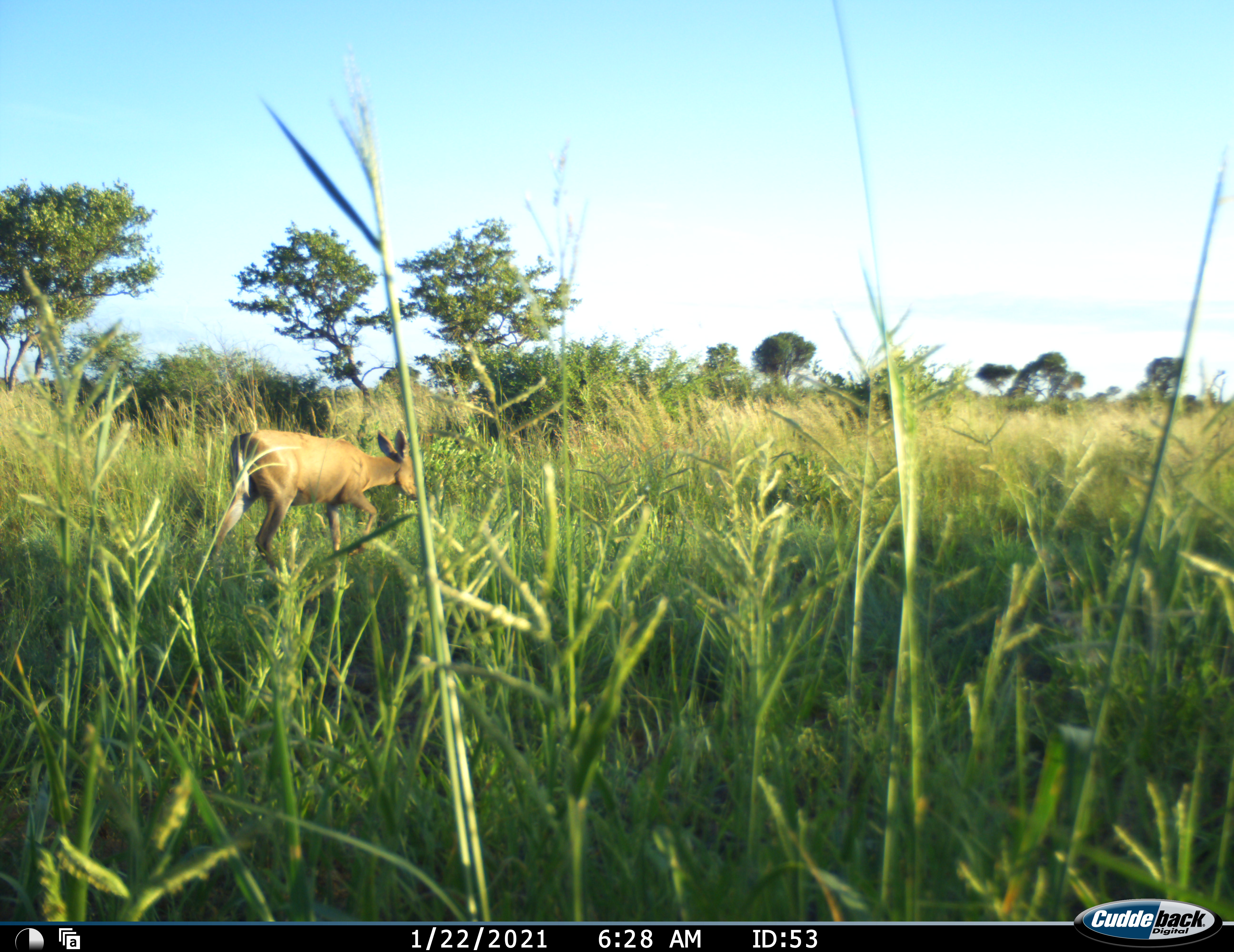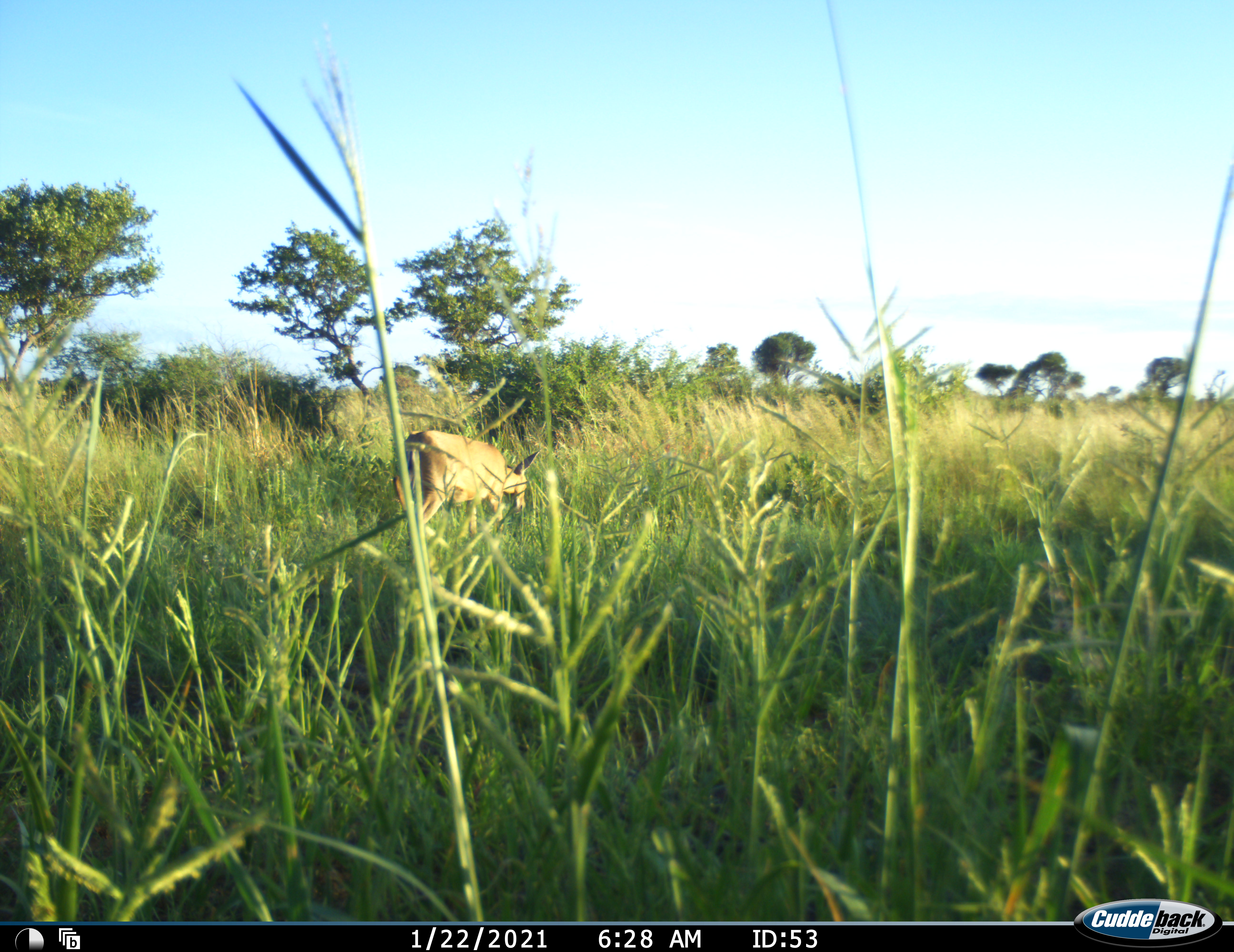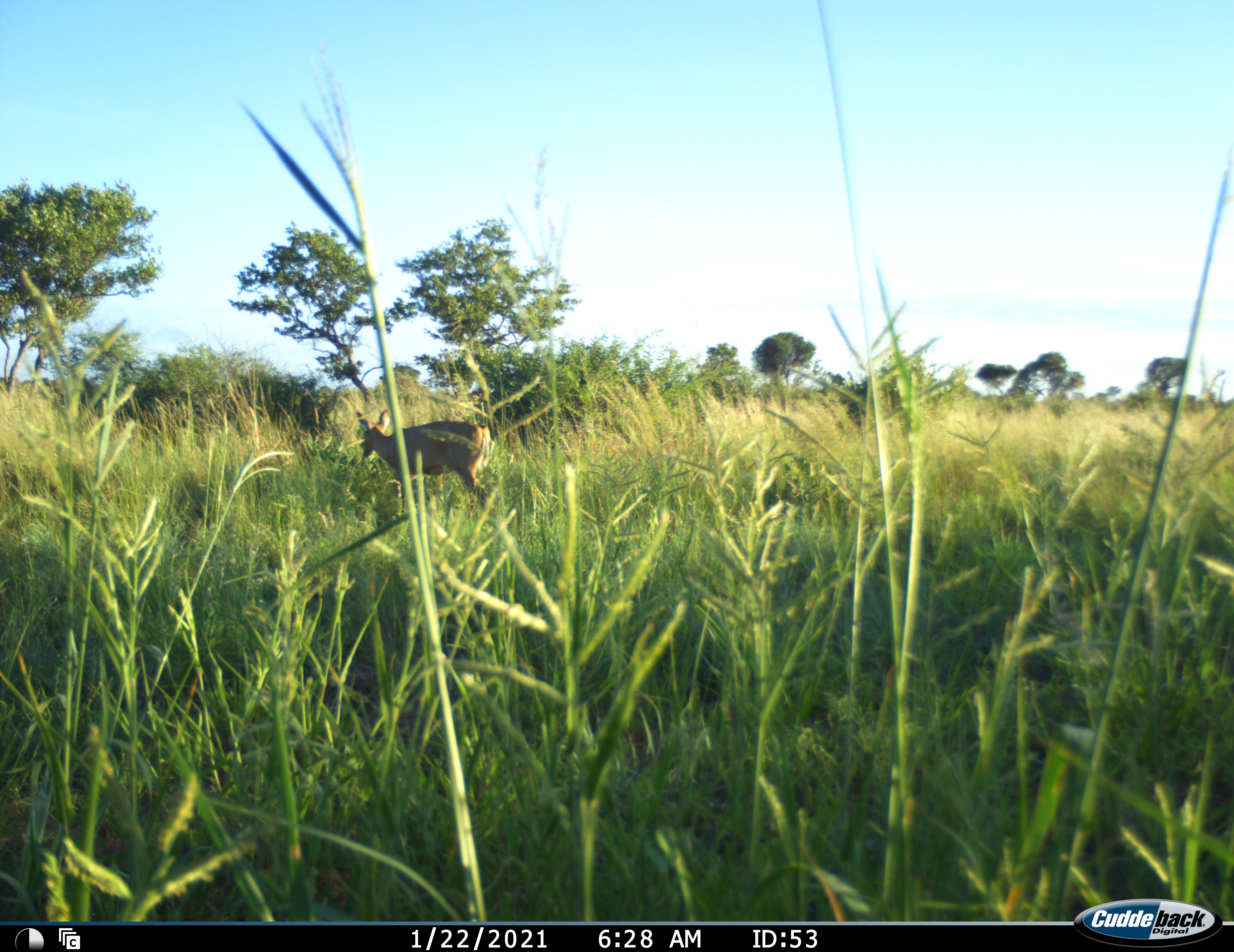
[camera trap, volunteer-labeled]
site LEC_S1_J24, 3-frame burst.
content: unidentified animal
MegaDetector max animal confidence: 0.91